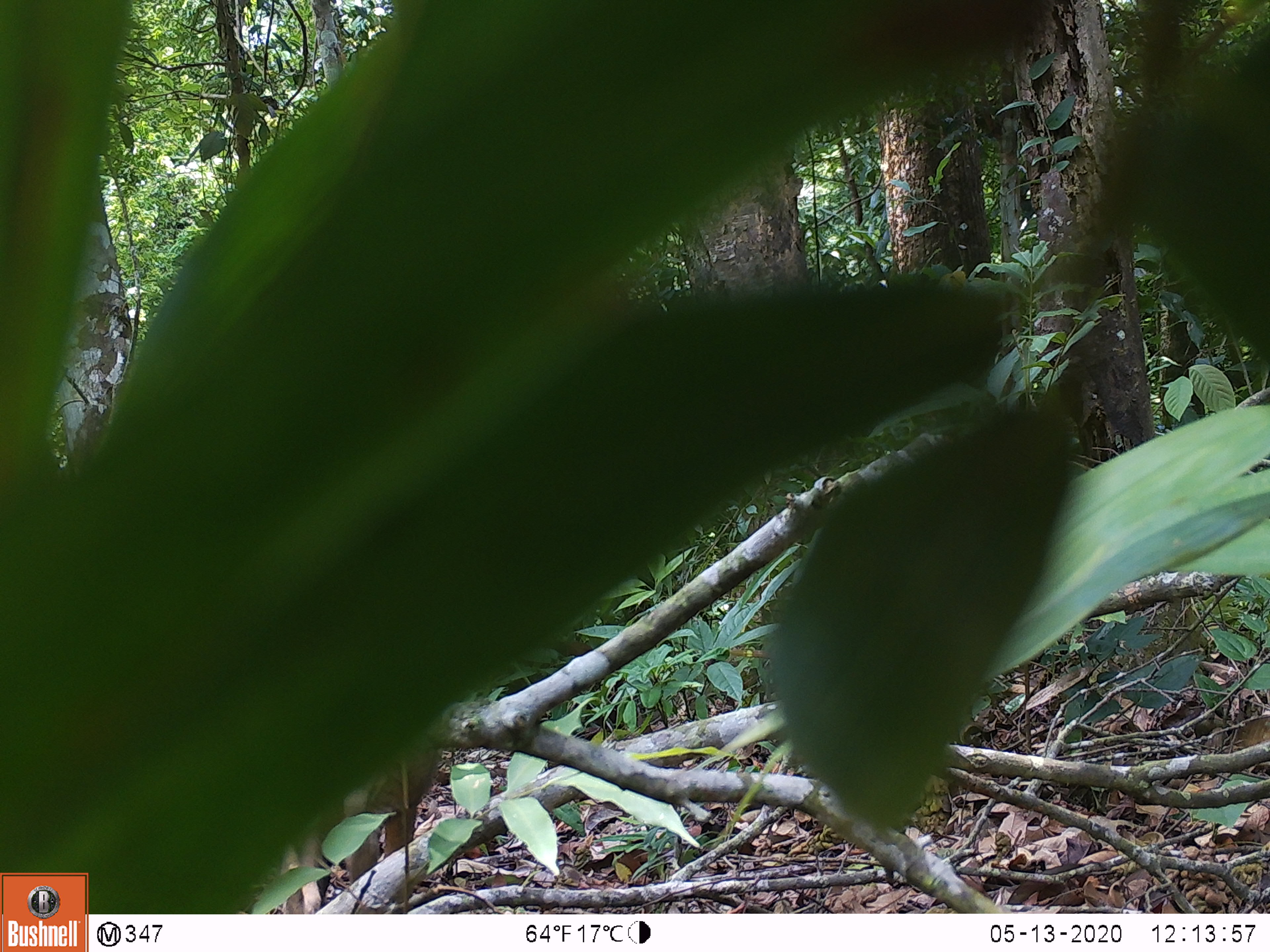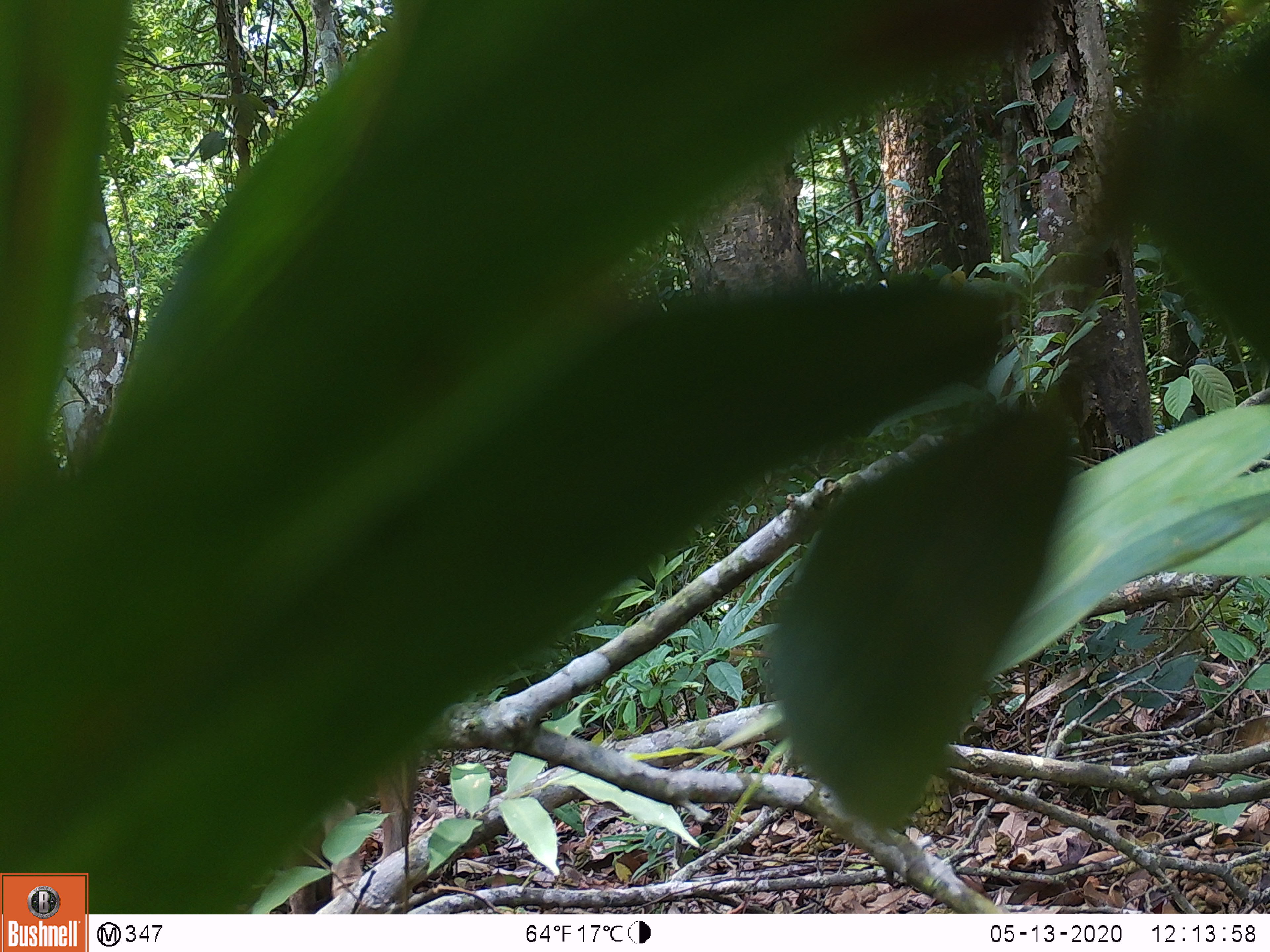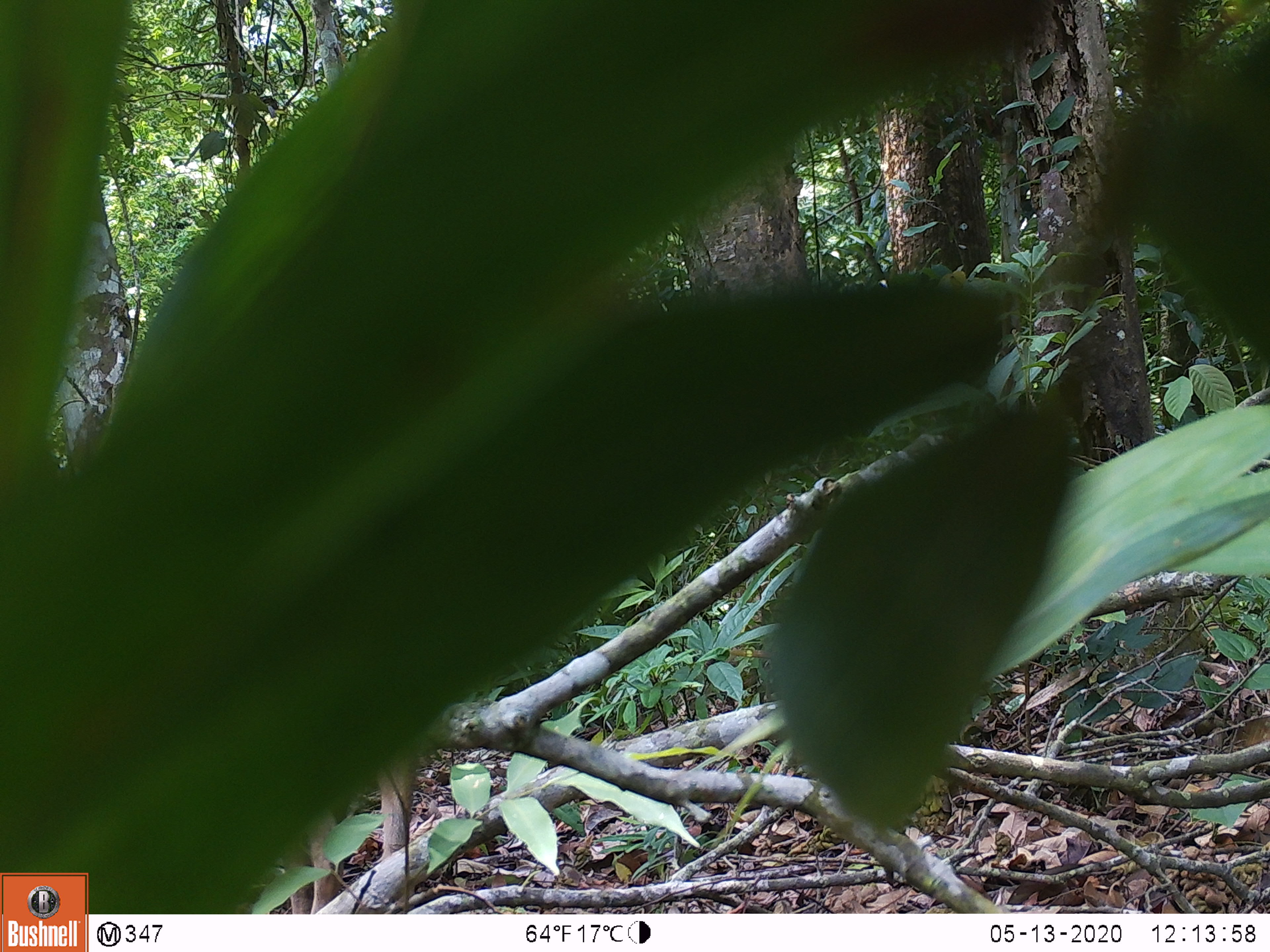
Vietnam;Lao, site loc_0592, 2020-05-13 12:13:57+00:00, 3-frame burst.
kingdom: Animalia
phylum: Chordata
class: Mammalia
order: Artiodactyla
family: Suidae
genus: Sus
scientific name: Sus scrofa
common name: eurasian wild pig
Eurasian wild pig (Sus scrofa). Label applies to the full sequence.